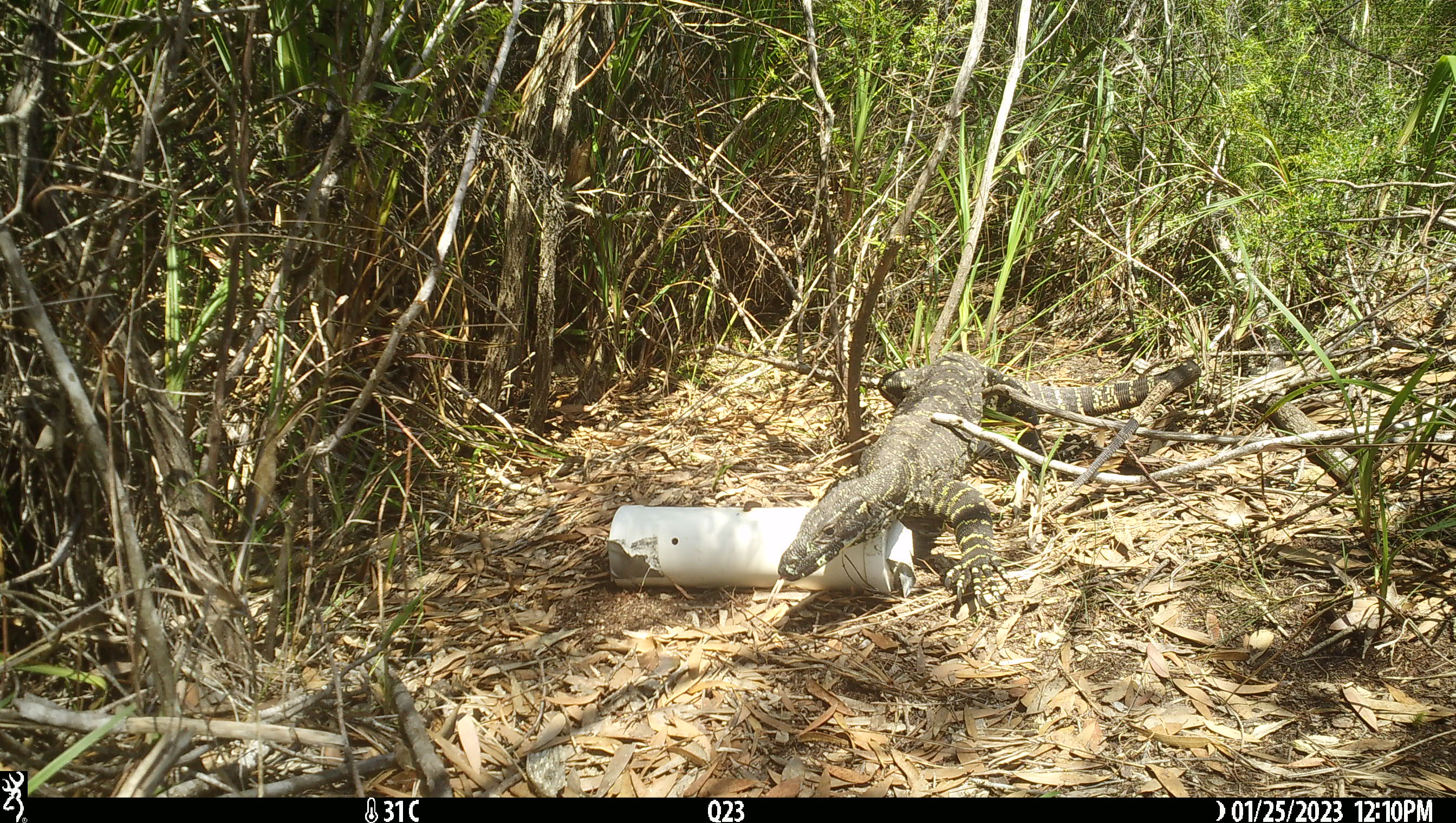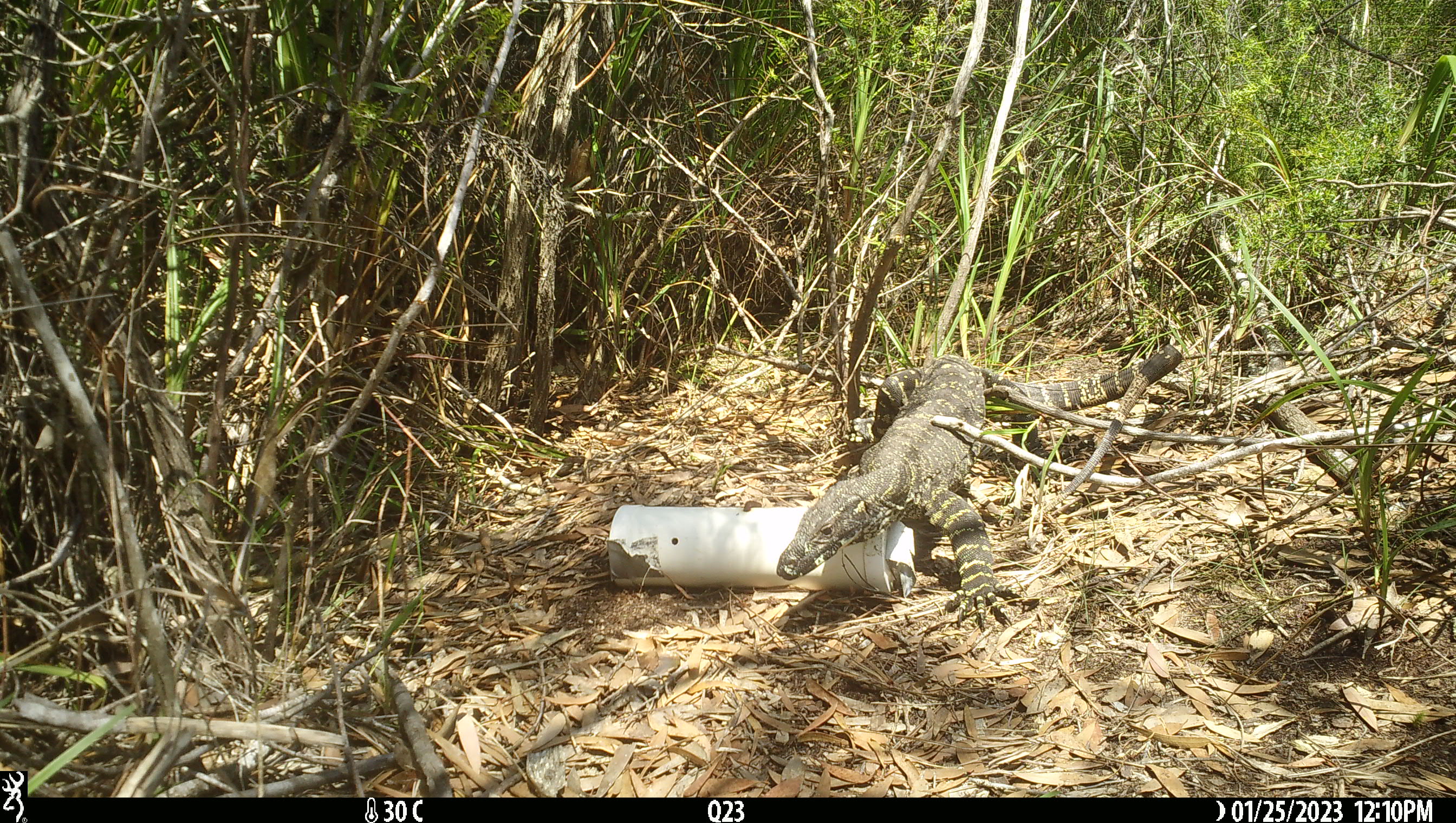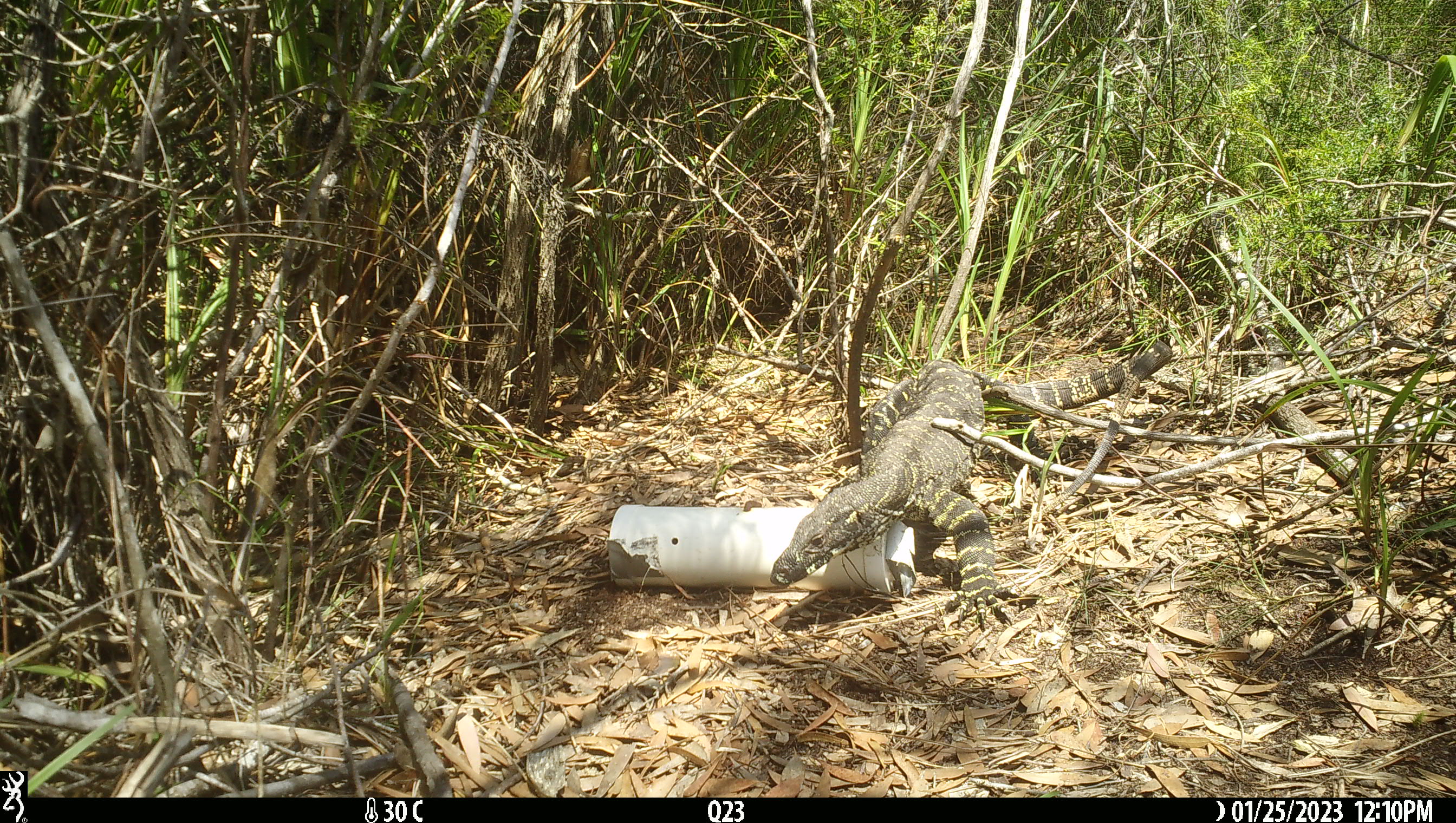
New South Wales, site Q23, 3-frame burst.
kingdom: Animalia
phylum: Chordata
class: Reptilia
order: Squamata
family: Varanidae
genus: Varanus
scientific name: Varanus varius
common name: lace monitor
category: goanna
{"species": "goanna (lace monitor) (Varanus varius)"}